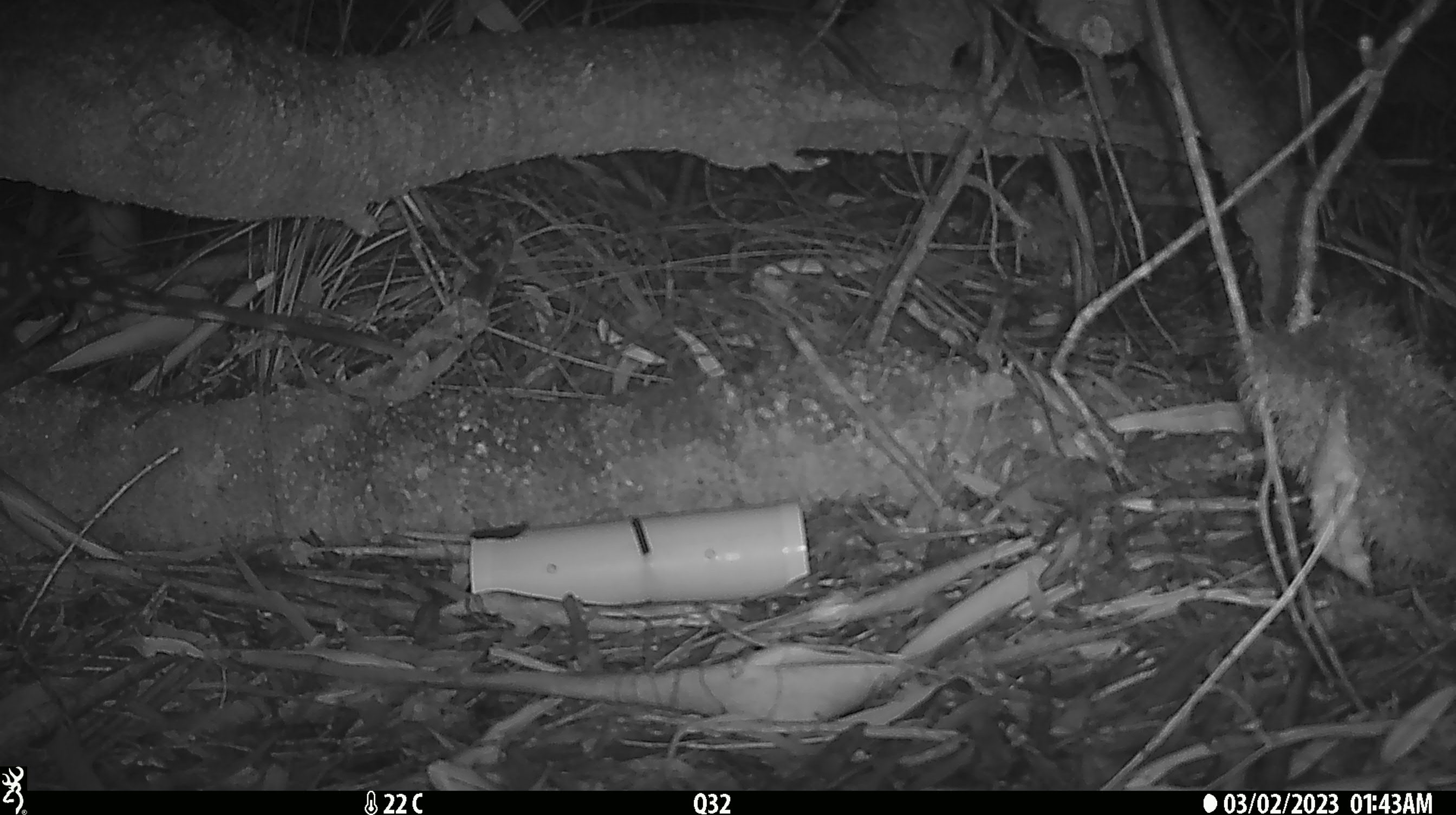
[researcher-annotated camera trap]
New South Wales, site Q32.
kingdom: Animalia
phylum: Chordata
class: Mammalia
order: Dasyuromorphia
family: Dasyuridae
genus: Dasyurus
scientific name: Dasyurus maculatus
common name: spotted-tailed quoll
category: quoll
Quoll (spotted-tailed quoll) (Dasyurus maculatus).